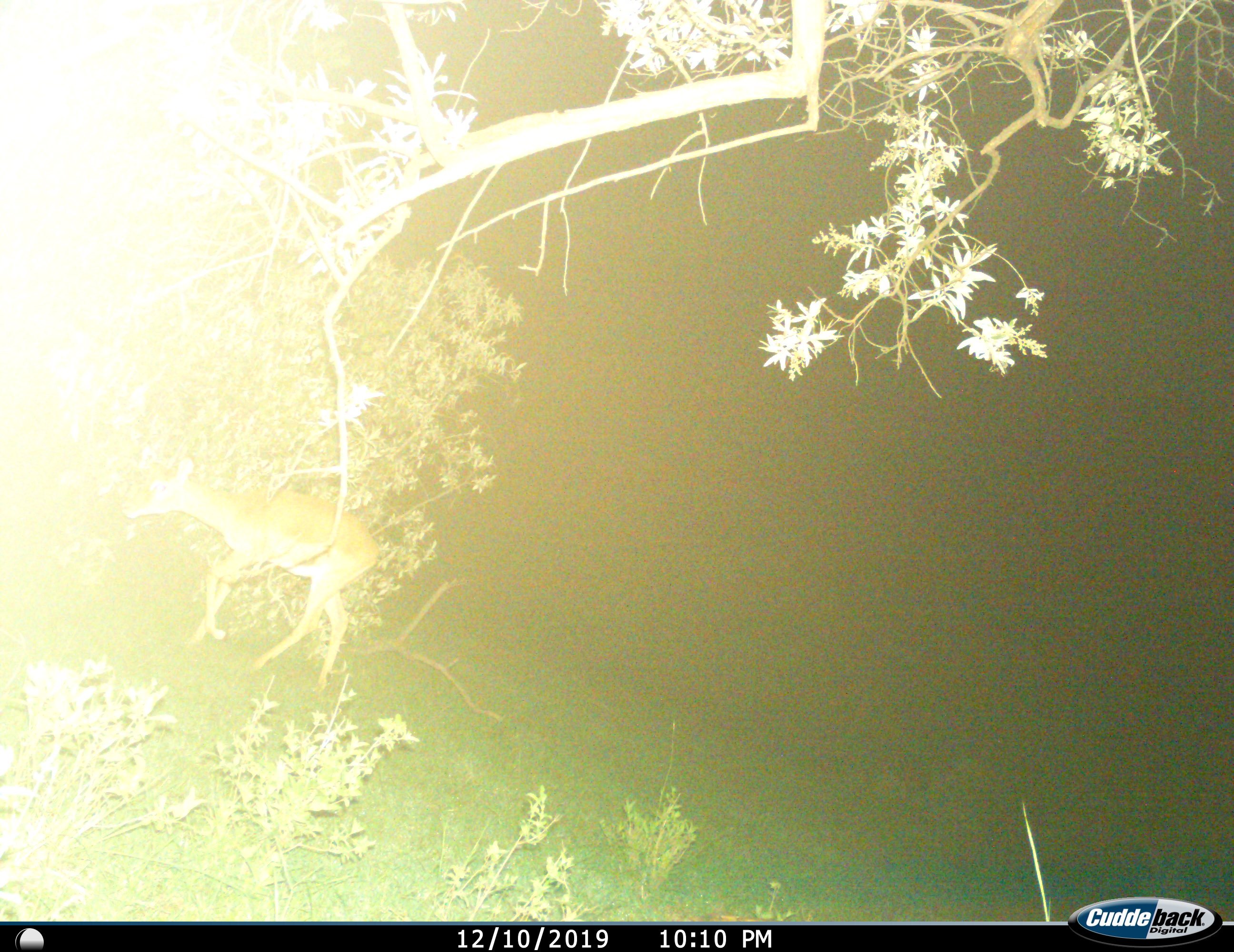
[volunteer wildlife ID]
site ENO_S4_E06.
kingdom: Animalia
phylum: Chordata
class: Mammalia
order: Artiodactyla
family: Bovidae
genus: Aepyceros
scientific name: Aepyceros melampus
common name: impala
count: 1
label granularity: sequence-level